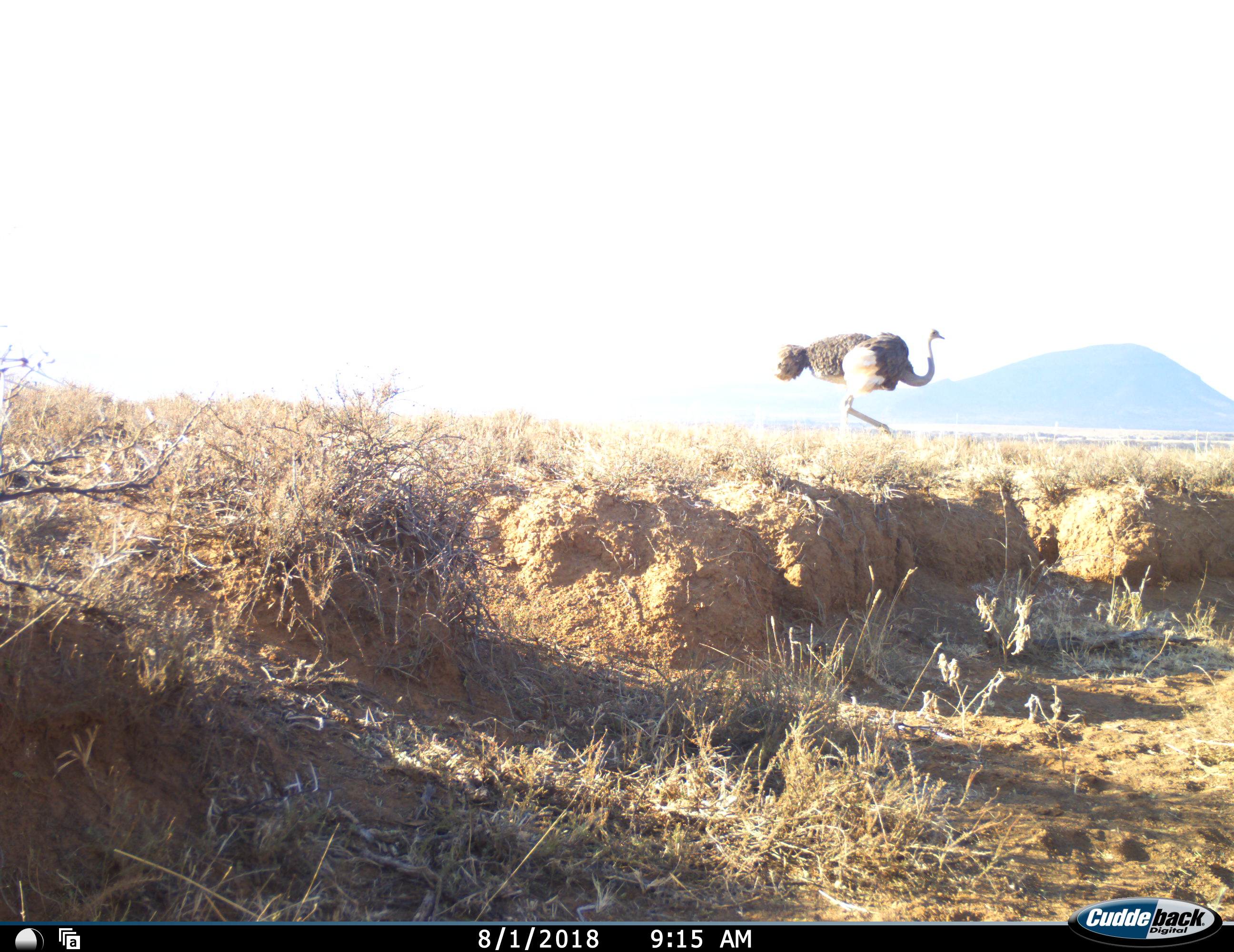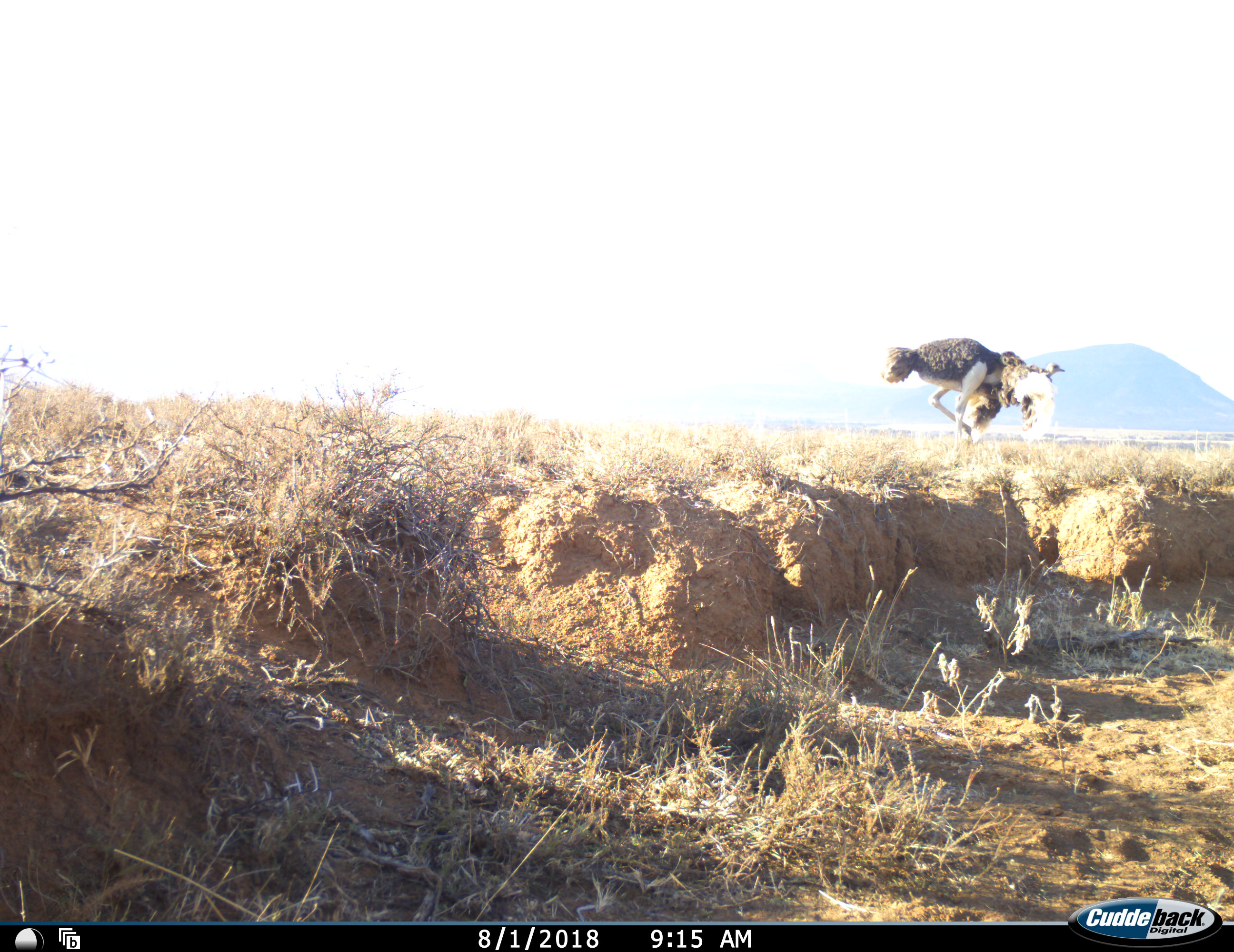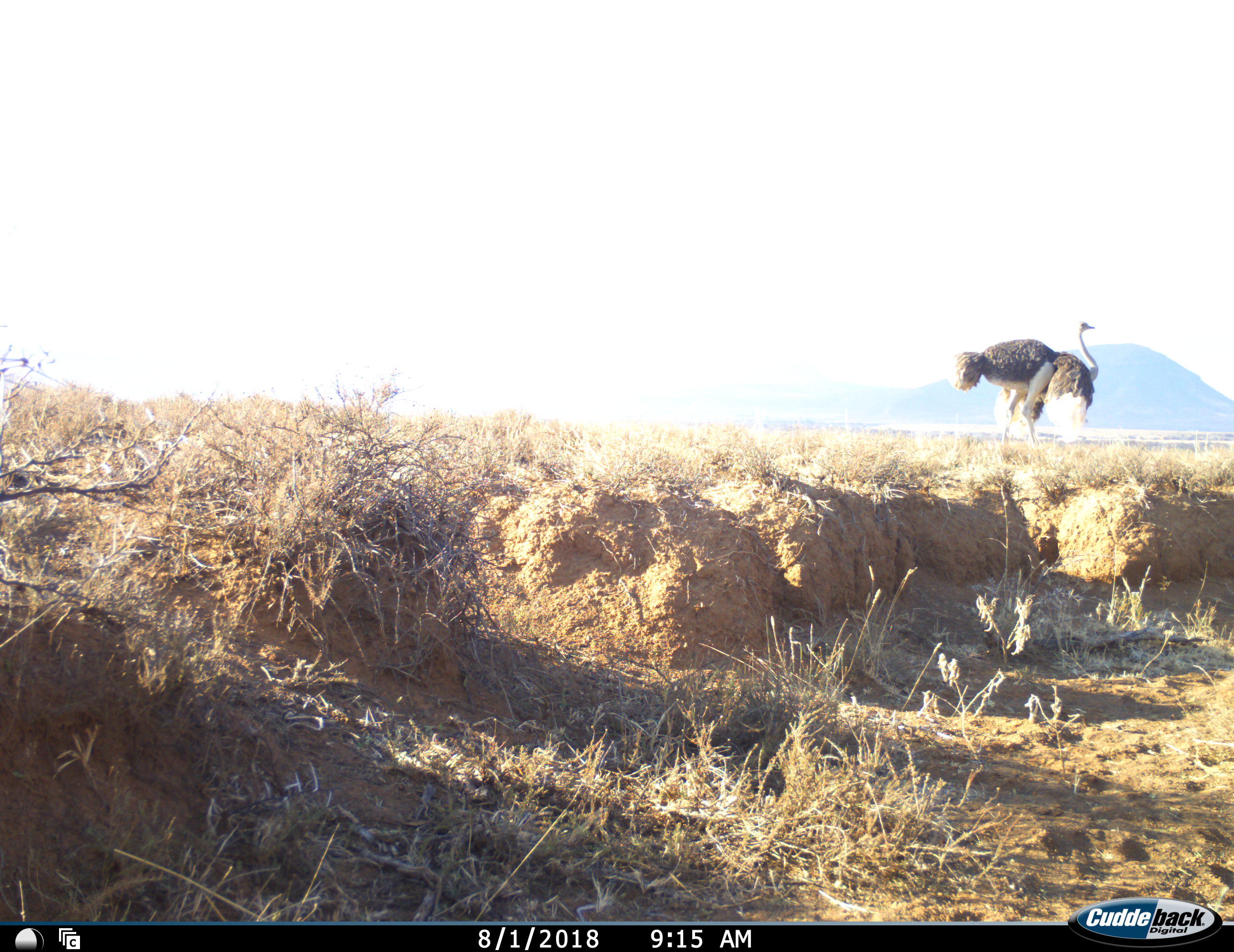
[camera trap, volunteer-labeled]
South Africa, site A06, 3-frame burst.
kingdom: Animalia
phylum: Chordata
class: Aves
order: Struthioniformes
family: Struthionidae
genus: Struthio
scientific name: Struthio camelus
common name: ostrich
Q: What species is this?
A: Ostrich (Struthio camelus).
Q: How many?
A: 1.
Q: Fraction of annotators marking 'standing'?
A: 0%.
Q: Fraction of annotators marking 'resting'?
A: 0%.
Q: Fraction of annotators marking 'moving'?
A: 100%.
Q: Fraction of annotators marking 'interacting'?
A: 0%.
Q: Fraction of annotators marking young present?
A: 0%.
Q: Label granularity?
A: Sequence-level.